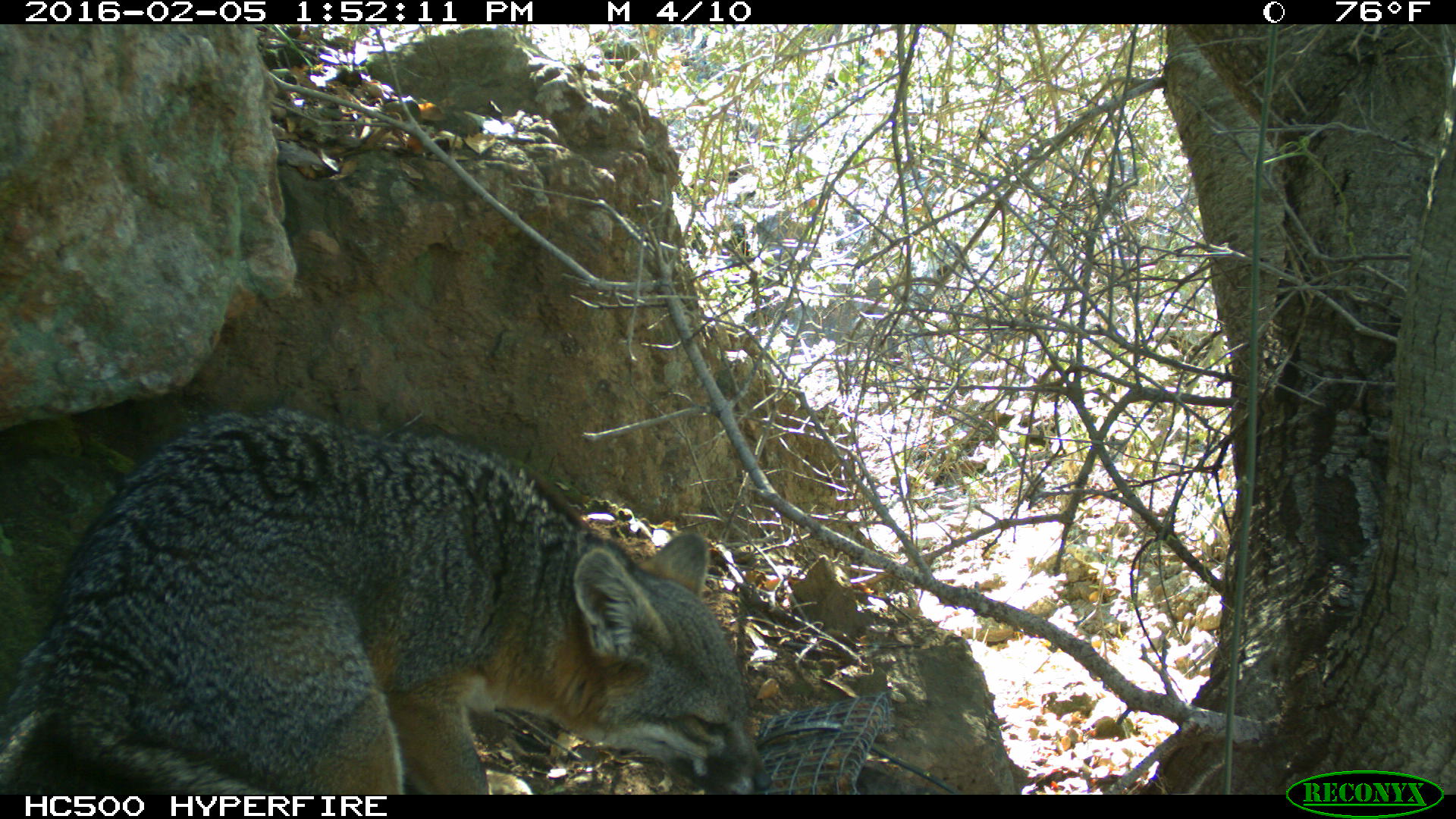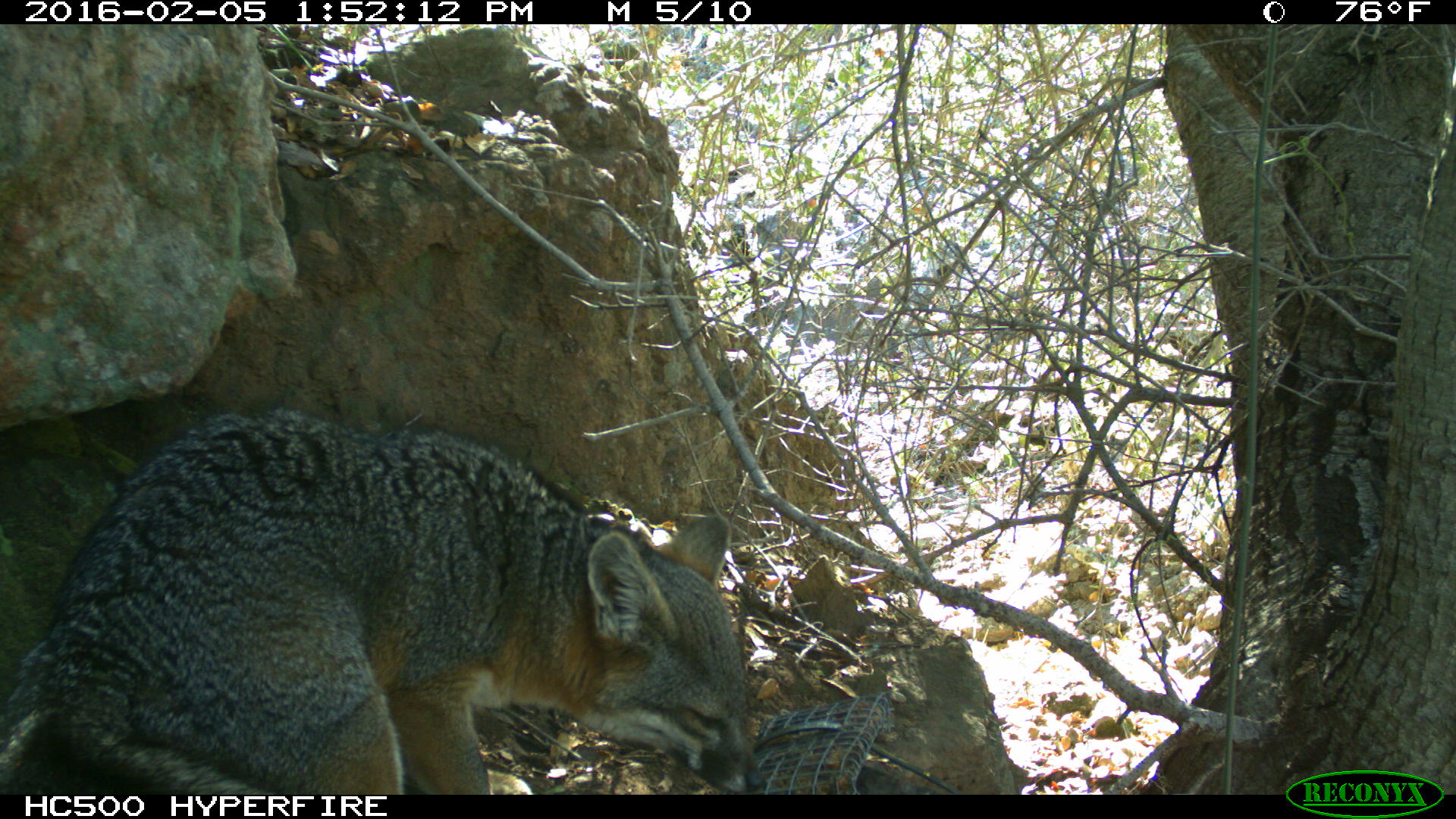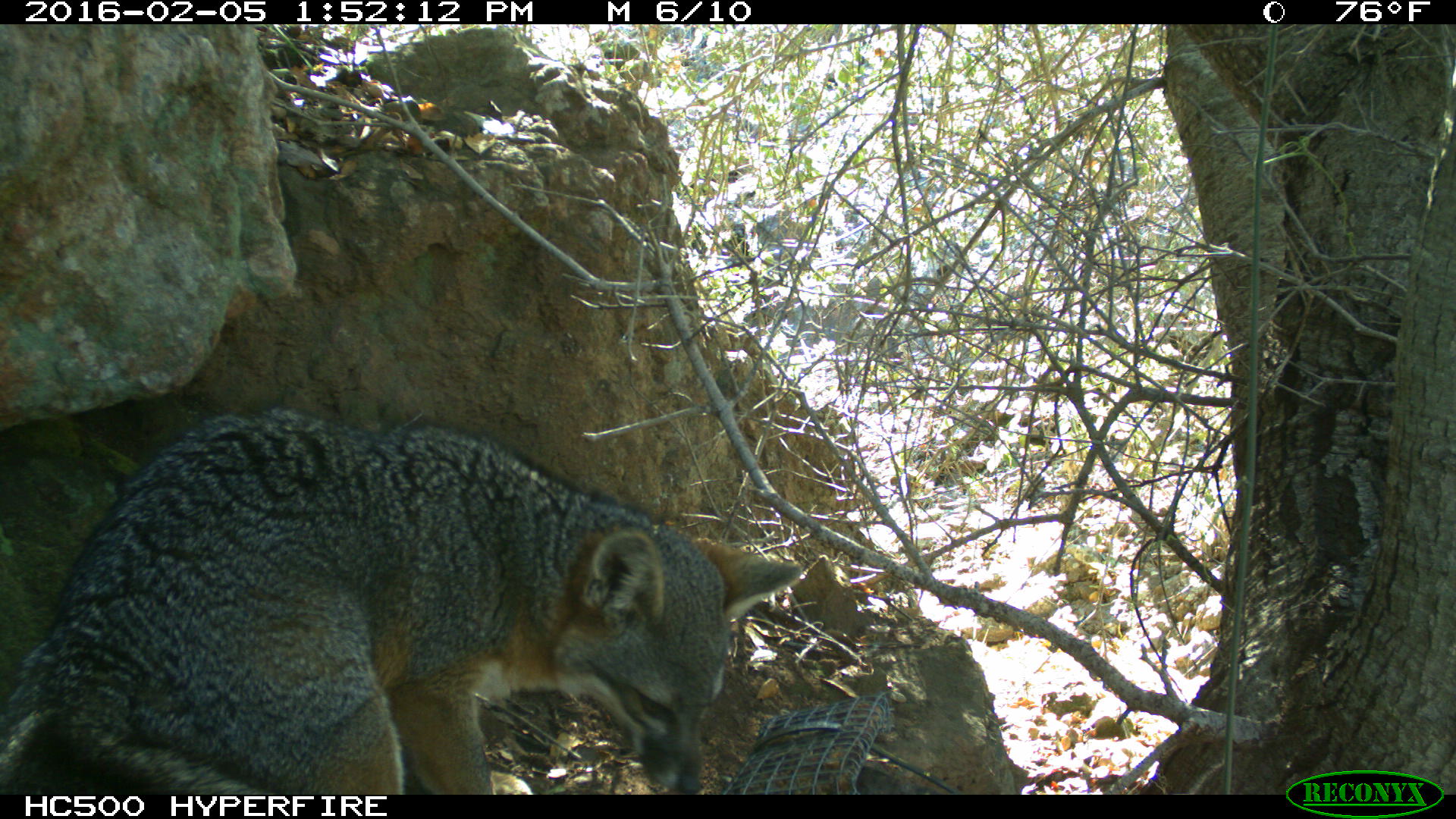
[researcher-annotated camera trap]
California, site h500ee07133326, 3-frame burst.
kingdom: Animalia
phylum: Chordata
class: Mammalia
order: Carnivora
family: Canidae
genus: Urocyon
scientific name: Urocyon littoralis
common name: island fox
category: fox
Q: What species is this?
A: Fox (island fox) (Urocyon littoralis).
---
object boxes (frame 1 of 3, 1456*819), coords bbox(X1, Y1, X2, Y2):
fox: bbox(0, 409, 773, 794)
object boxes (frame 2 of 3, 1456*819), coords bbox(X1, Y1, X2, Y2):
fox: bbox(0, 407, 764, 793)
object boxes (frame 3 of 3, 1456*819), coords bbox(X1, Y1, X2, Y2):
fox: bbox(0, 407, 800, 793)